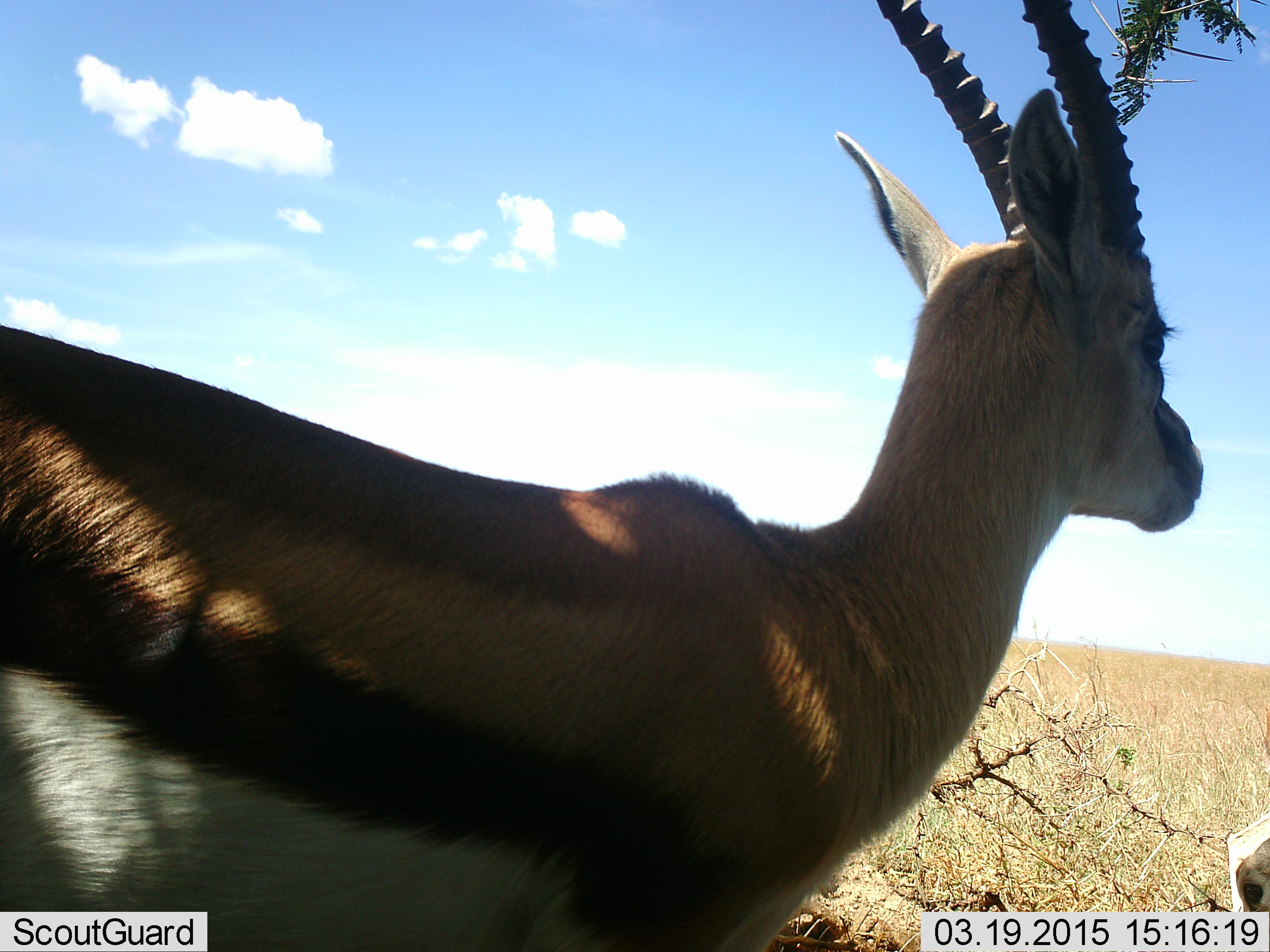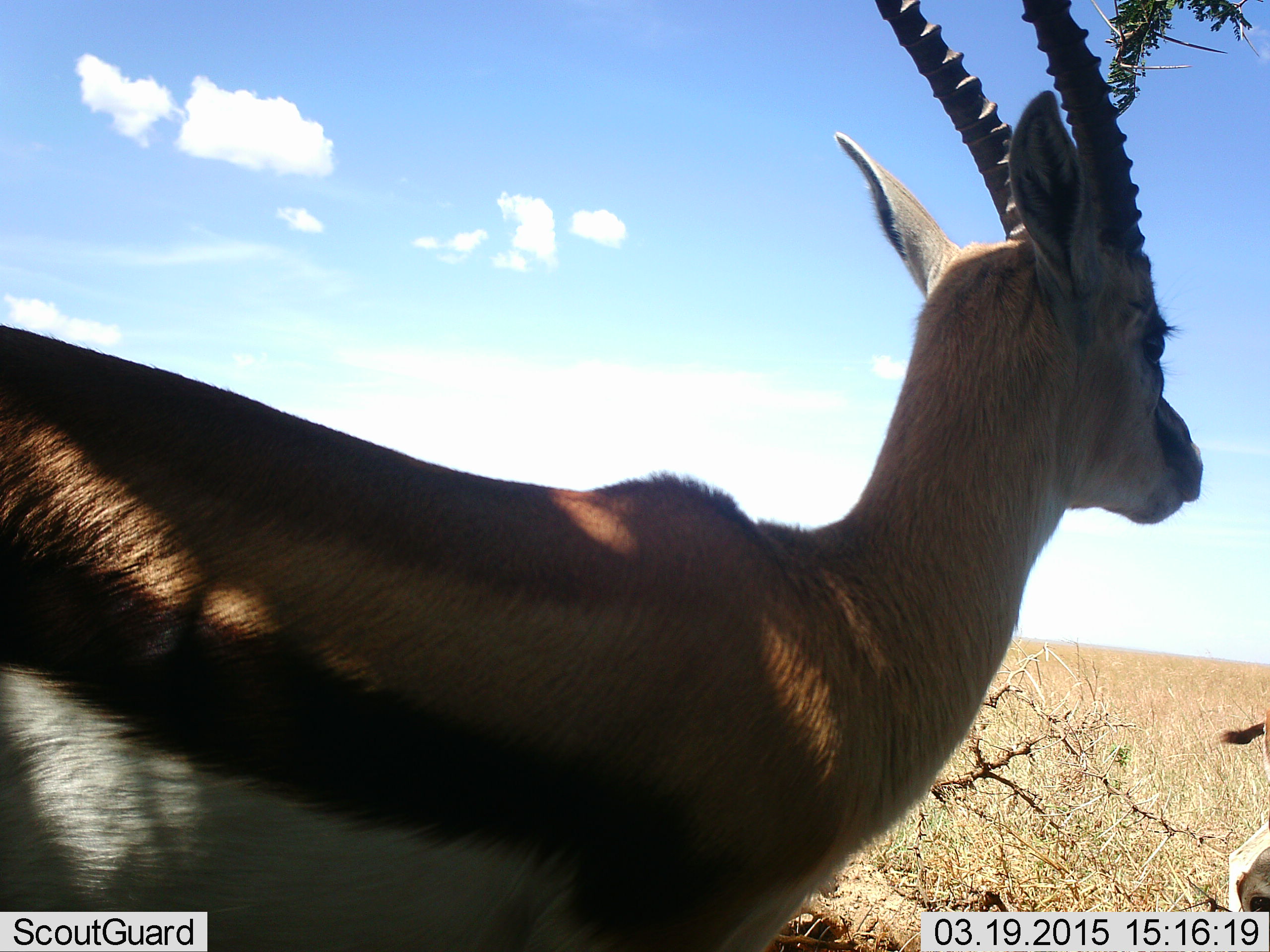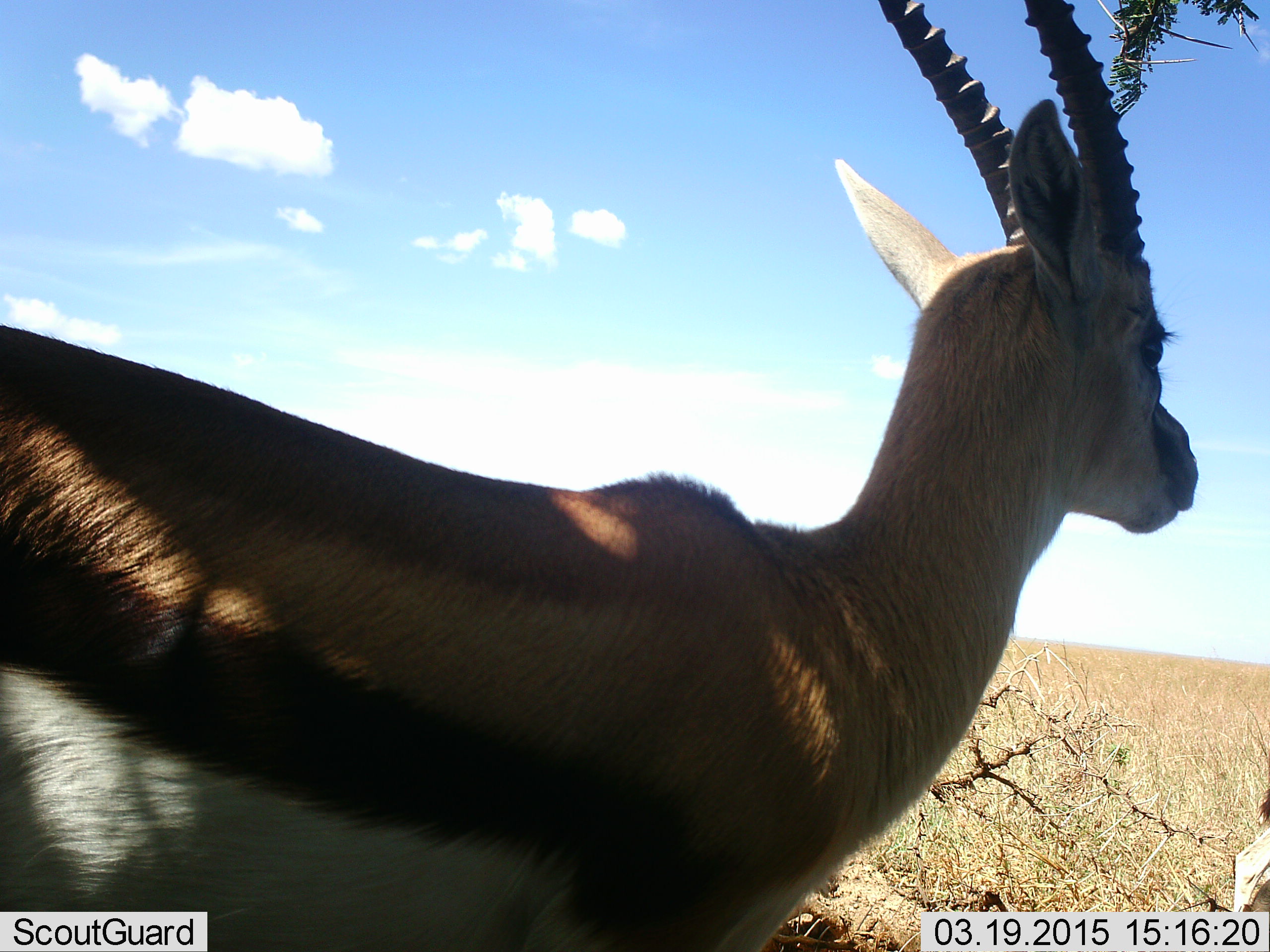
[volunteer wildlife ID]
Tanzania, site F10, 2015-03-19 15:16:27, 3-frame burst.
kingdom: Animalia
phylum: Chordata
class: Mammalia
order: Artiodactyla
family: Bovidae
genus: Eudorcas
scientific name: Eudorcas thomsonii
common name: thomson's gazelle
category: gazellethomsons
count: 2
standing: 80%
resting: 0%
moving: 20%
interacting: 10%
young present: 0%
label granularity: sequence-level